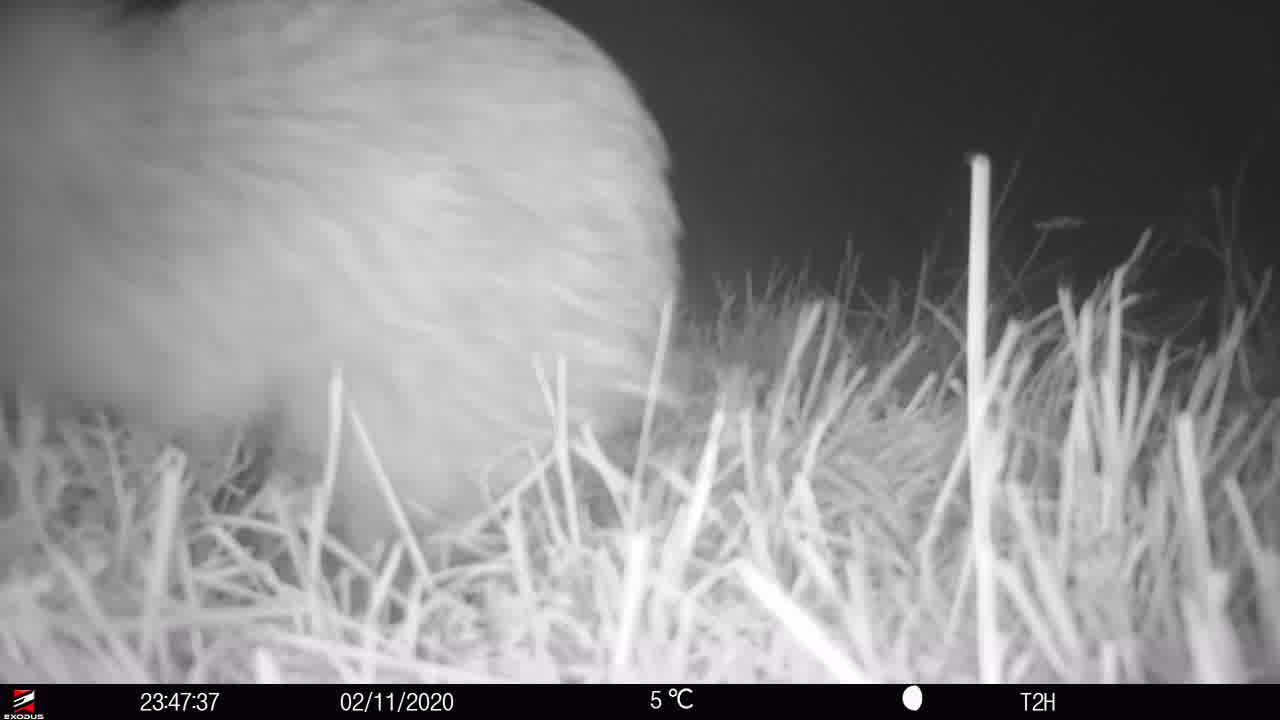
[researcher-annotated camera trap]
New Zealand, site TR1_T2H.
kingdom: Animalia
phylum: Chordata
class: Aves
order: Apterygiformes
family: Apterygidae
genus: Apteryx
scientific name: Apteryx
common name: kiwi